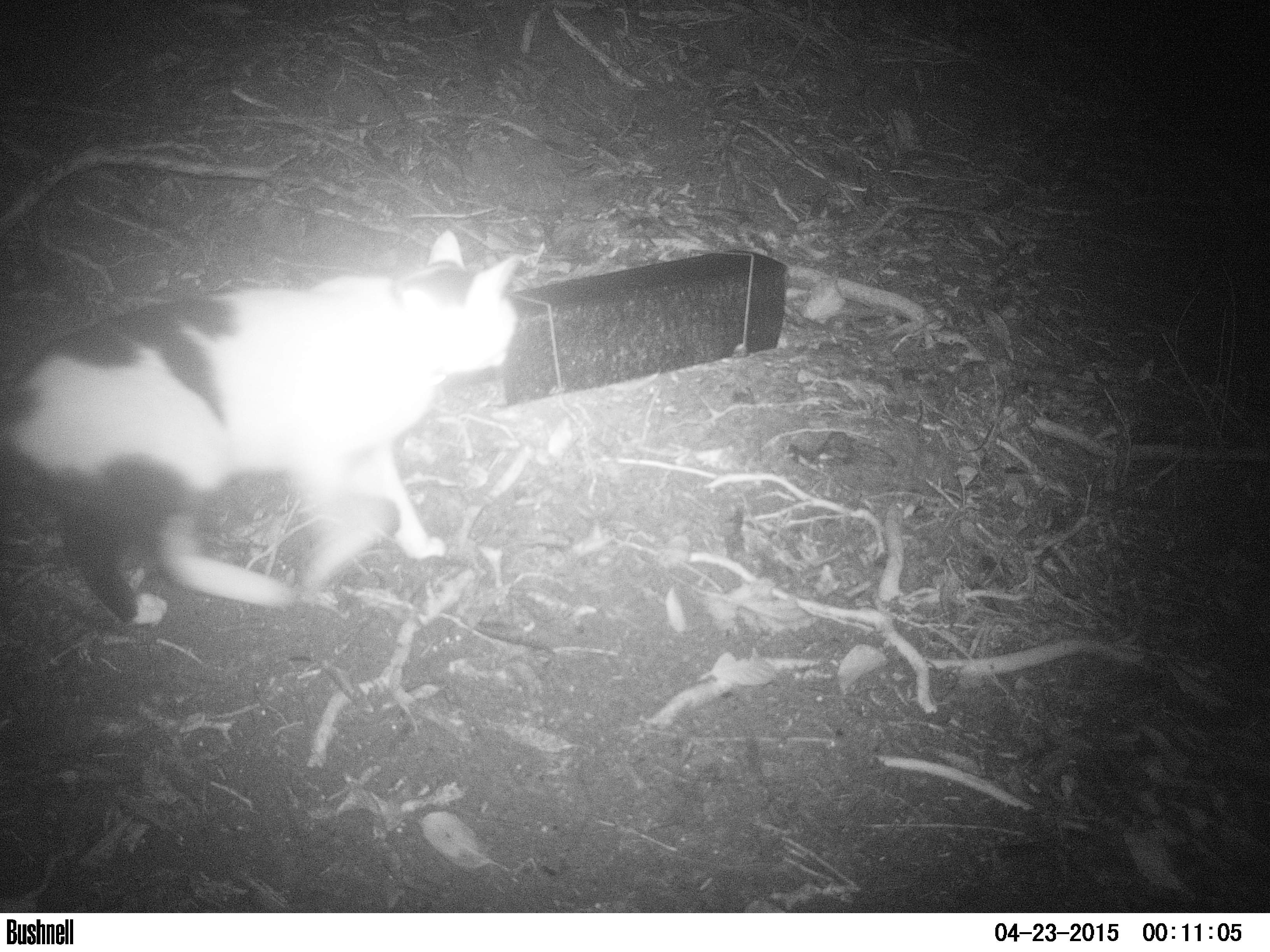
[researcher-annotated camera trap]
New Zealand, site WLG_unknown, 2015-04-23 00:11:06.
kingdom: Animalia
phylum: Chordata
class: Mammalia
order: Carnivora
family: Felidae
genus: Felis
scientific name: Felis catus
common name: domestic cat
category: cat